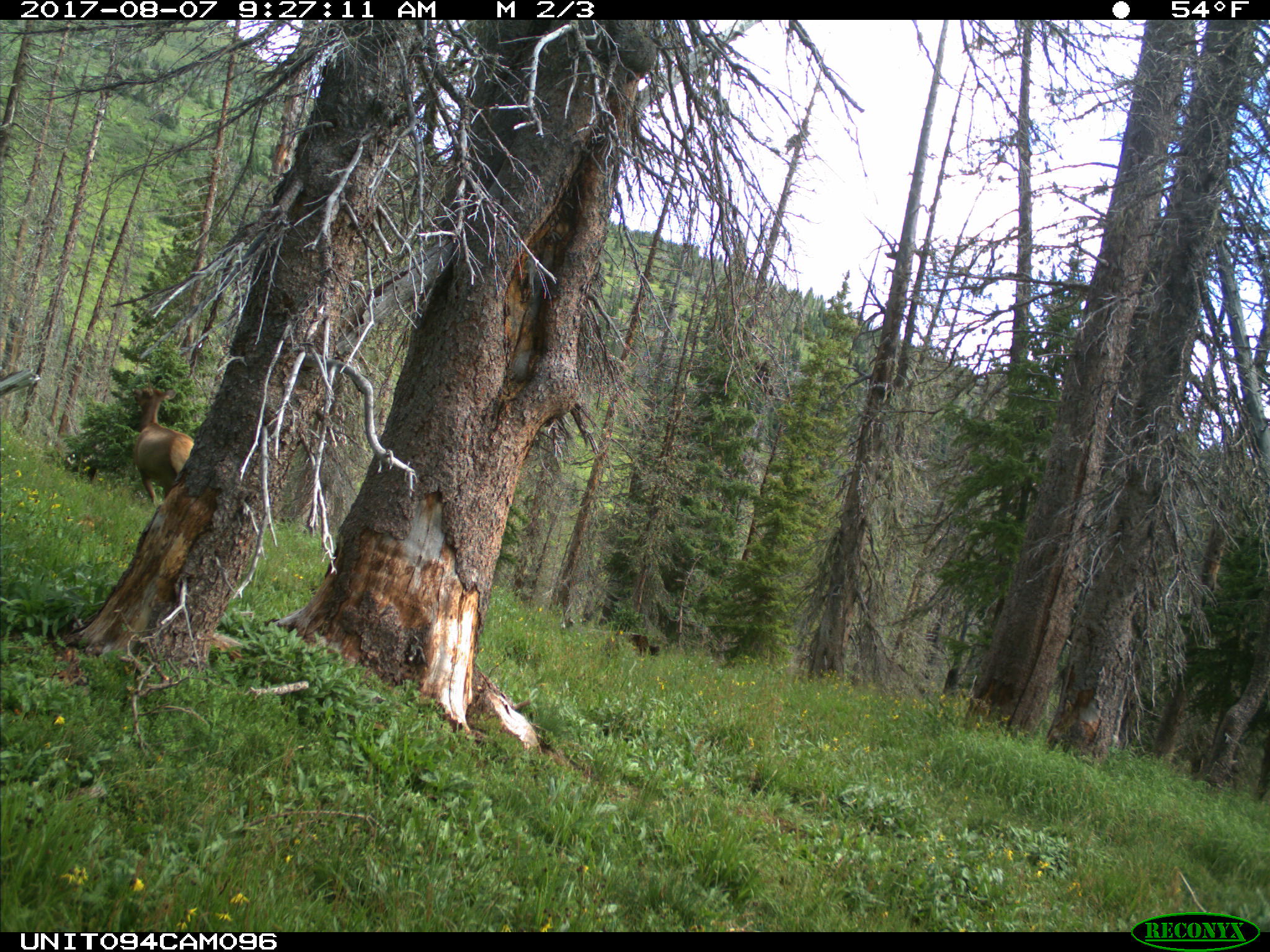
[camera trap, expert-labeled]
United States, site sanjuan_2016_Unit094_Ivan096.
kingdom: Animalia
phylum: Chordata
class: Mammalia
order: Artiodactyla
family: Cervidae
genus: Cervus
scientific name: Cervus elaphus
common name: red deer